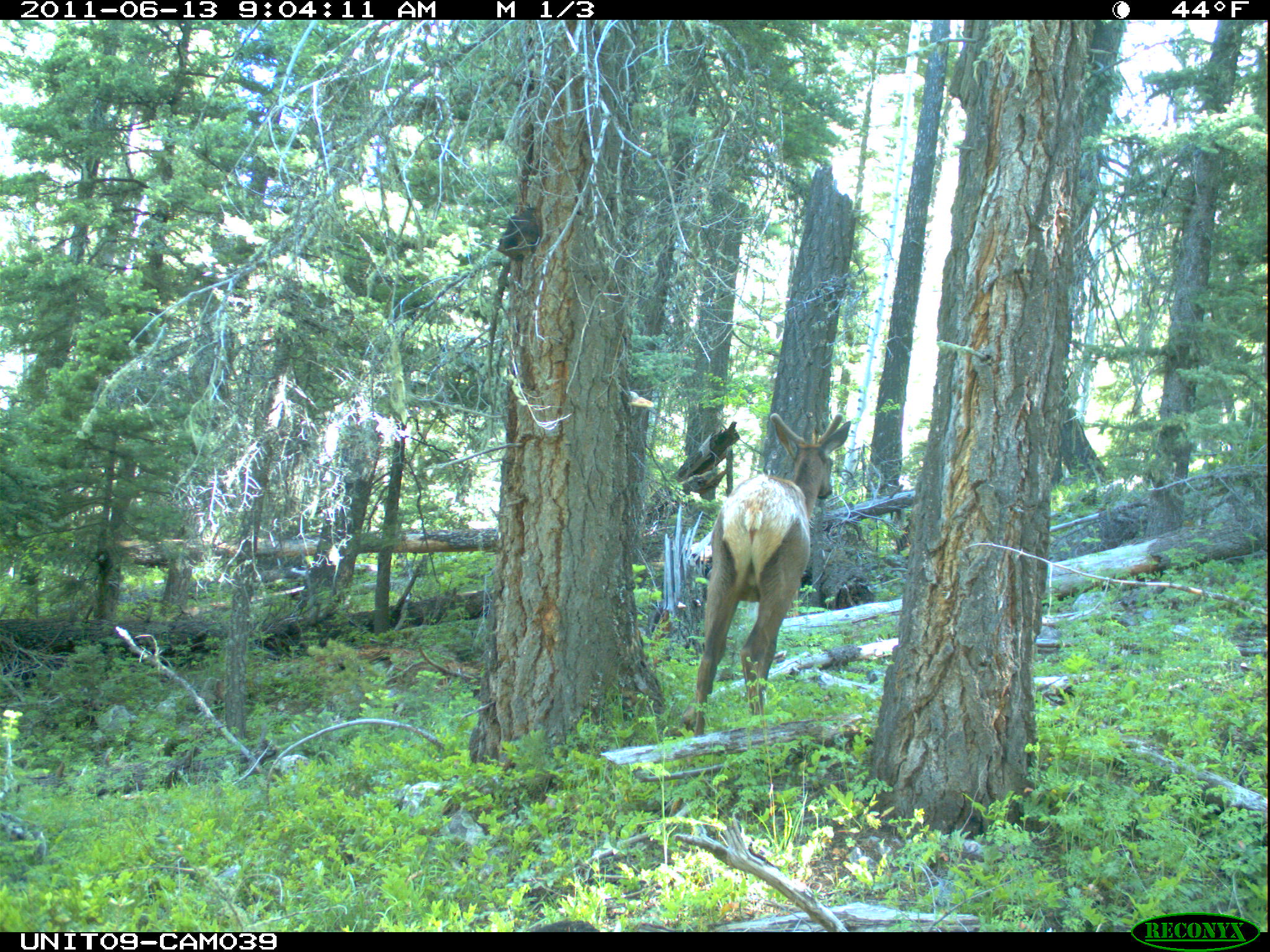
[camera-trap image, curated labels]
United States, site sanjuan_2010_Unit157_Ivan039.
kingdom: Animalia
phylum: Chordata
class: Mammalia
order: Artiodactyla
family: Cervidae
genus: Cervus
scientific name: Cervus elaphus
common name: red deer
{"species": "Cervus elaphus (red deer)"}